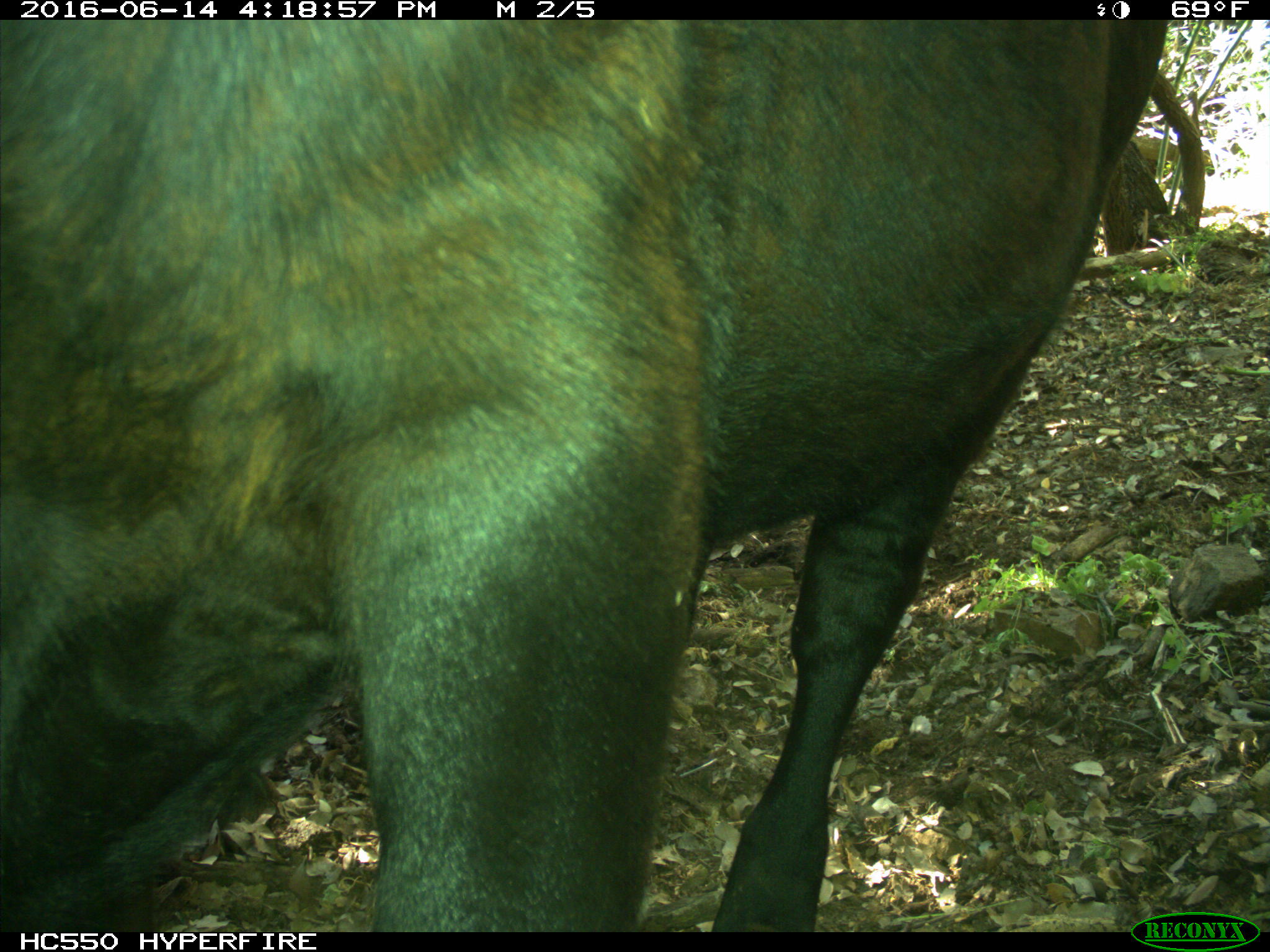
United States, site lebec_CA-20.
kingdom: Animalia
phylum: Chordata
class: Mammalia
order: Artiodactyla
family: Bovidae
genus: Bos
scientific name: Bos taurus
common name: domestic cow